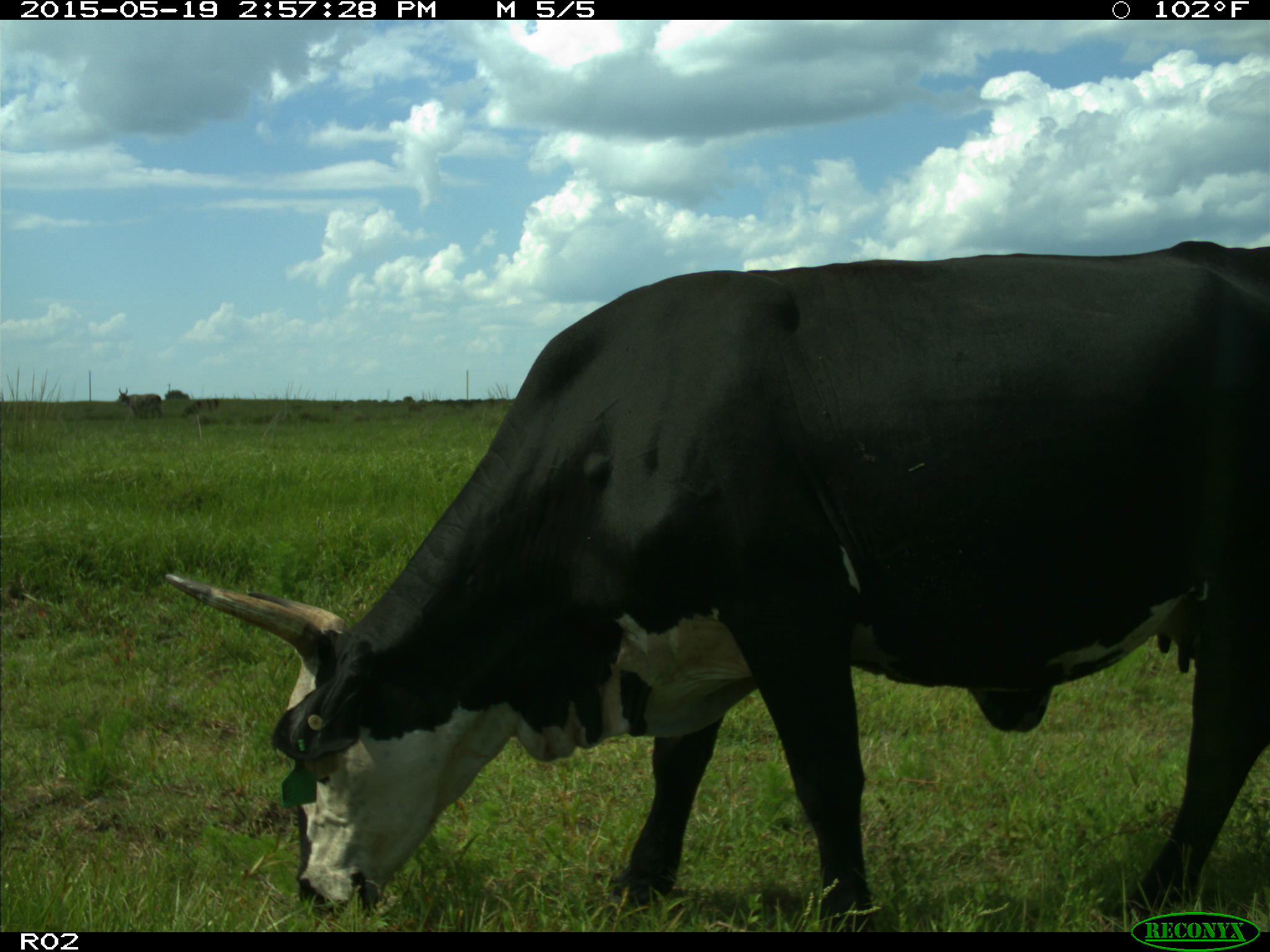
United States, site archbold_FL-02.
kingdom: Animalia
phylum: Chordata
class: Mammalia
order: Artiodactyla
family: Bovidae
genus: Bos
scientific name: Bos taurus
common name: domestic cow